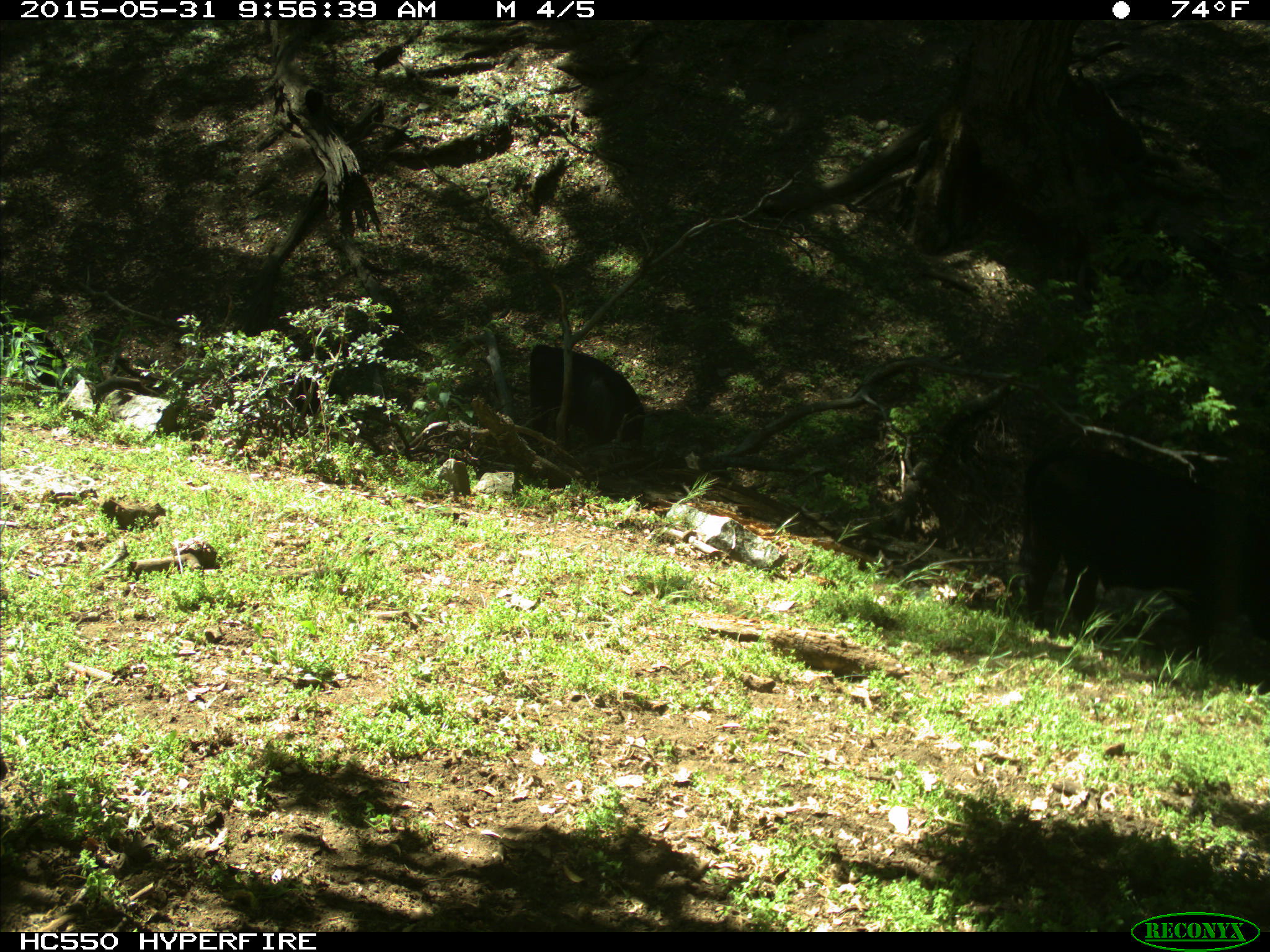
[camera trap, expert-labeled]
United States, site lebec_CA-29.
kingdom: Animalia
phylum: Chordata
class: Mammalia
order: Artiodactyla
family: Bovidae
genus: Bos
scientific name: Bos taurus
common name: domestic cow